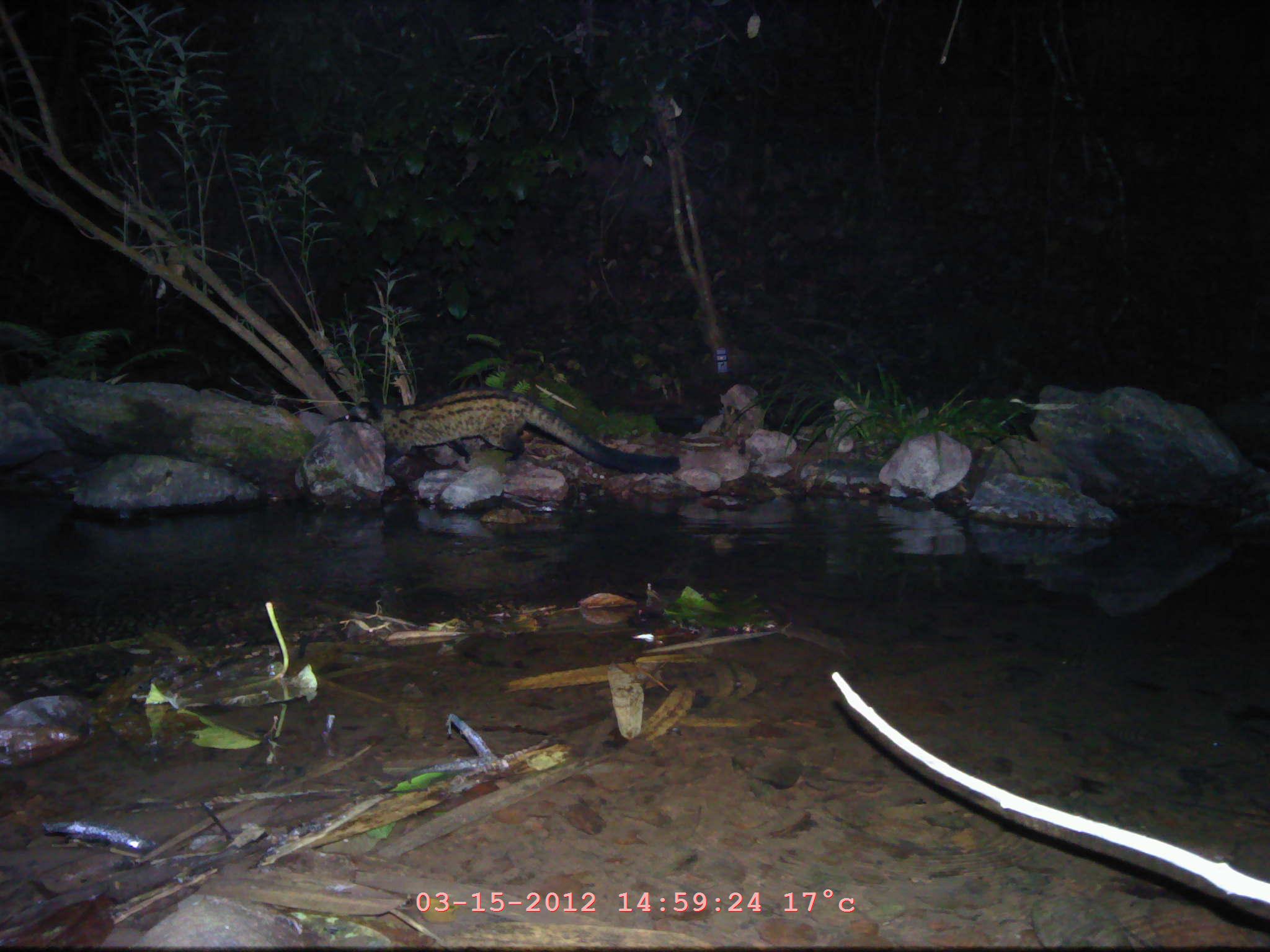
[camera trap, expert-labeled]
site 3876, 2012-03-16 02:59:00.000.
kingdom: Animalia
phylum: Chordata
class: Mammalia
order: Carnivora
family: Viverridae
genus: Paradoxurus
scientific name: Paradoxurus hermaphroditus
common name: asian palm civet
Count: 1.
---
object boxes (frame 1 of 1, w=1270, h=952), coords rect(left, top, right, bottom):
paradoxurus hermaphroditus: rect(330, 386, 680, 474)